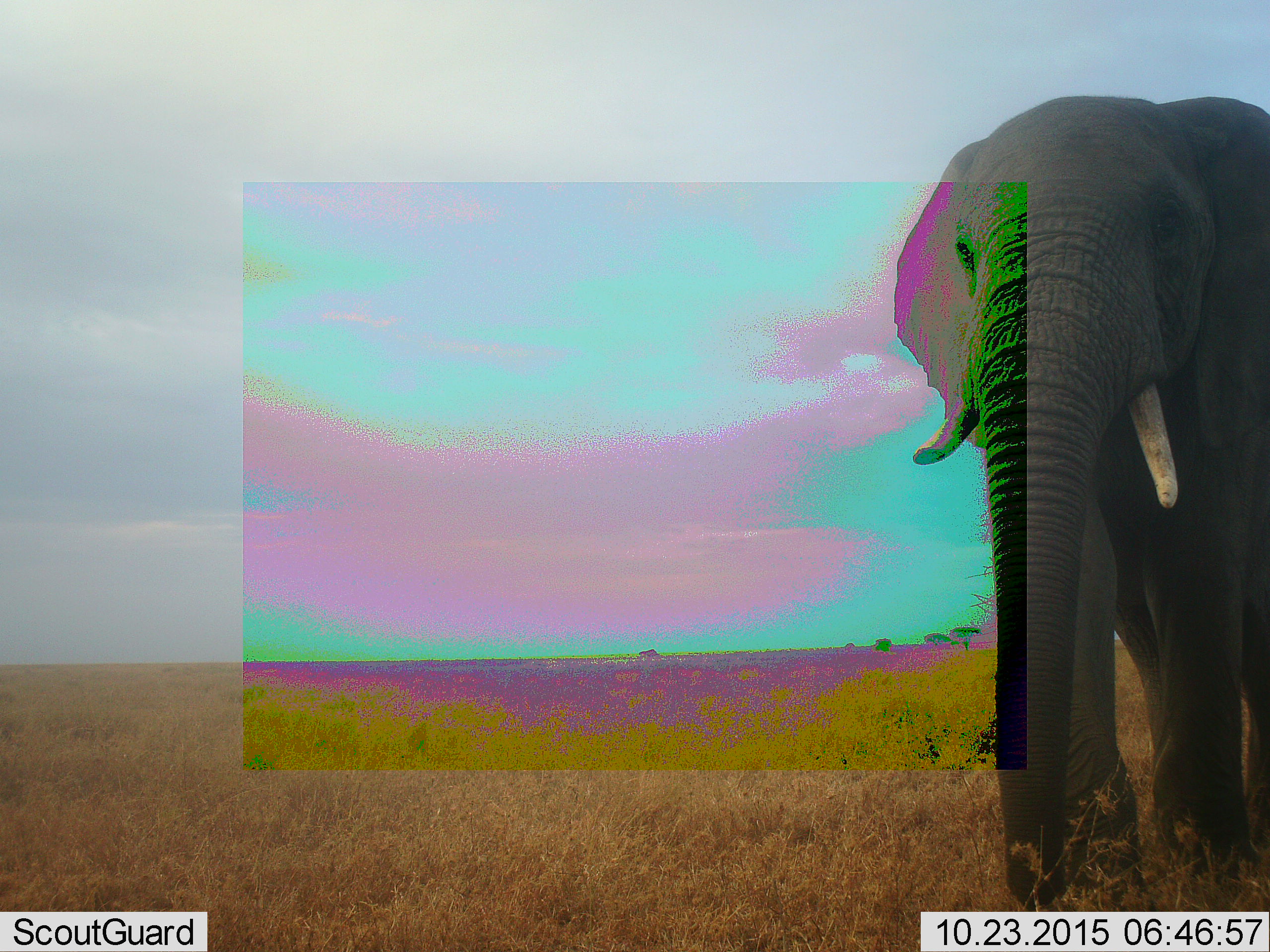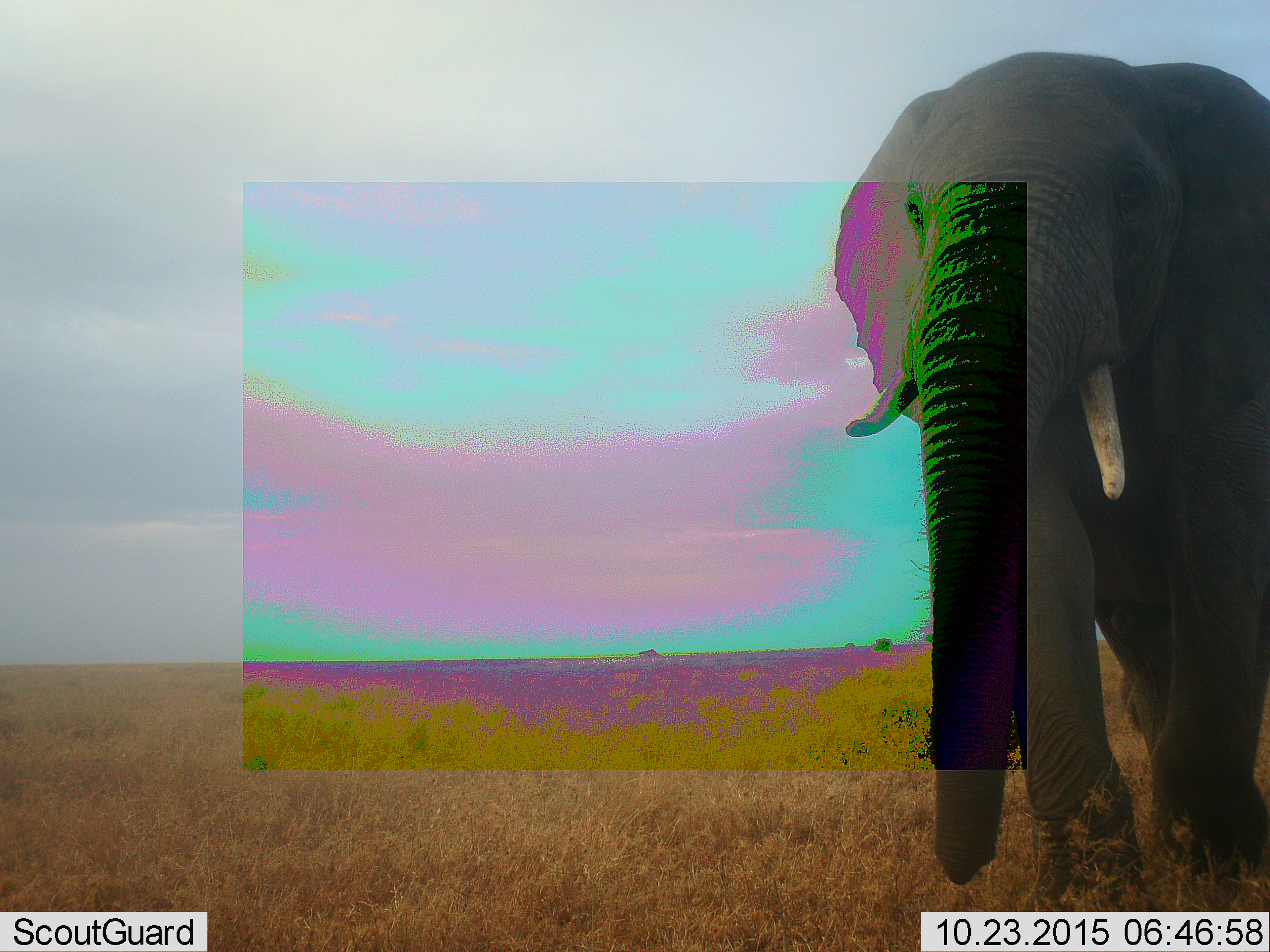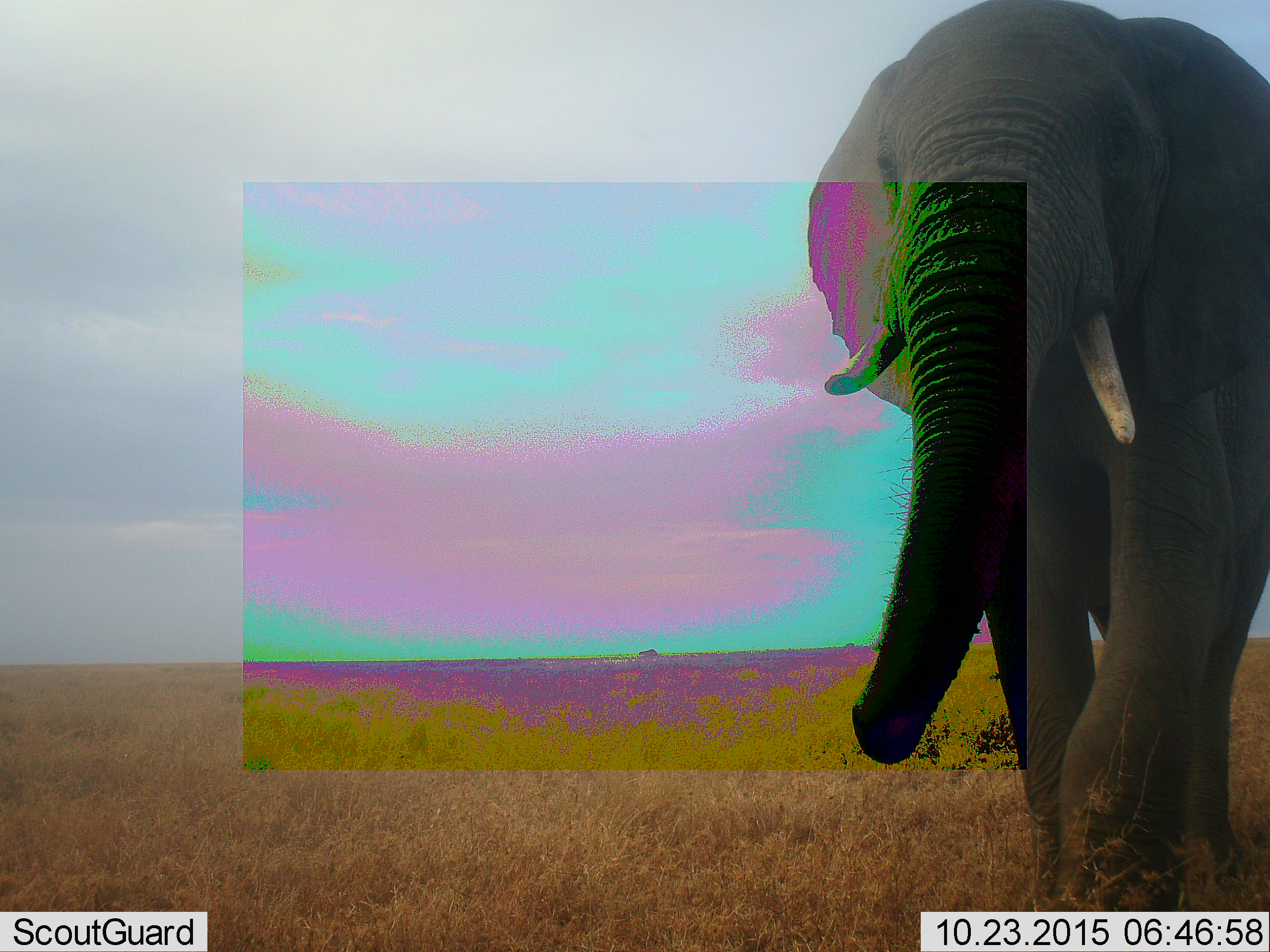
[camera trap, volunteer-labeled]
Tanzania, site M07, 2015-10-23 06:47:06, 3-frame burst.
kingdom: Animalia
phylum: Chordata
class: Mammalia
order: Proboscidea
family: Elephantidae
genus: Loxodonta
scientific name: Loxodonta africana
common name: african bush elephant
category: elephant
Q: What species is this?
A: Elephant (african bush elephant) (Loxodonta africana).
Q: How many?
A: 1.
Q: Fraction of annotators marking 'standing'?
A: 20%.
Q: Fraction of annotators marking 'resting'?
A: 0%.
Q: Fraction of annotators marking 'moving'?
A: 80%.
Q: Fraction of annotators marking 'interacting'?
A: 0%.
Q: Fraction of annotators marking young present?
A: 0%.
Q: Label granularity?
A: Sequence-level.